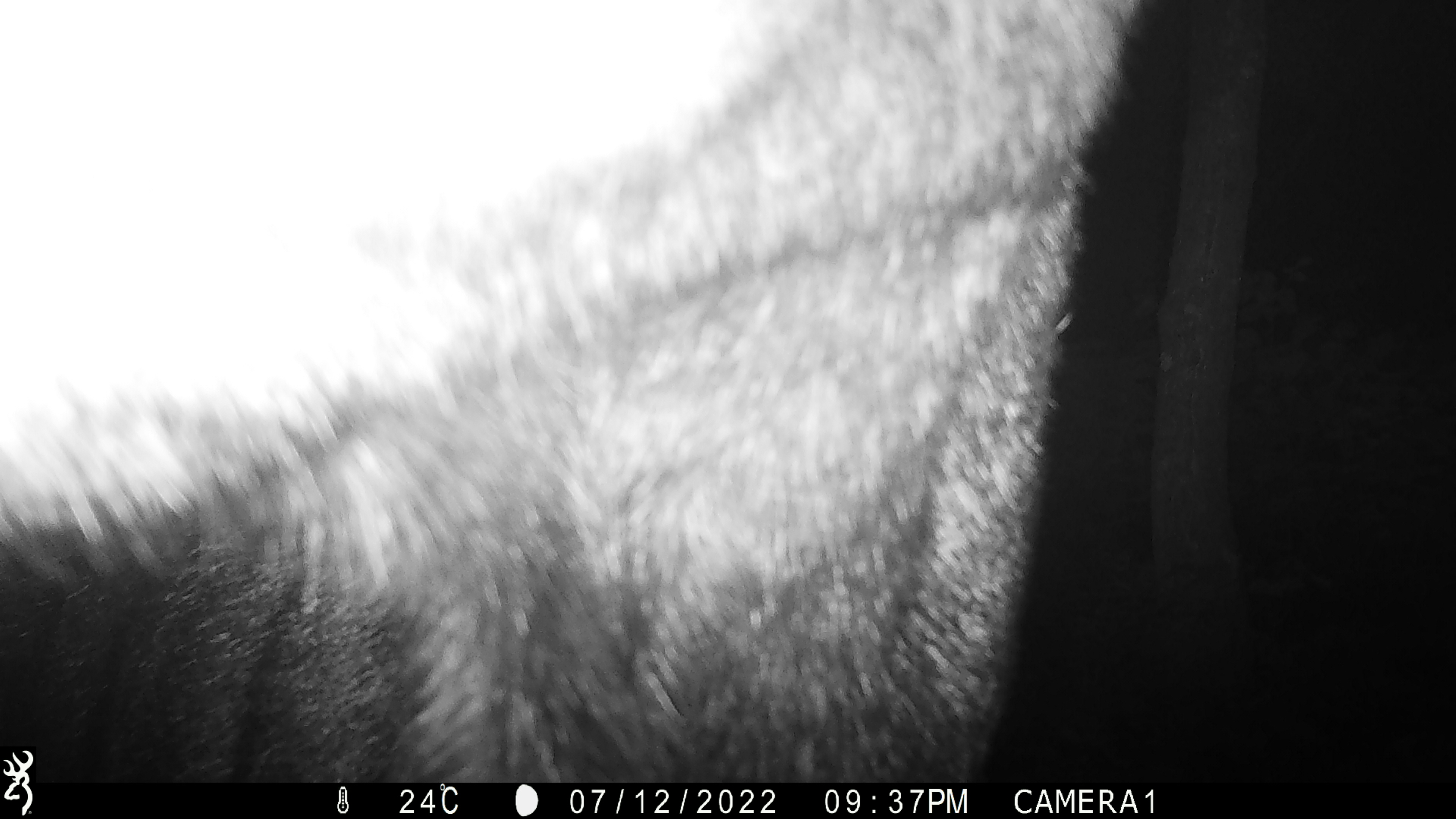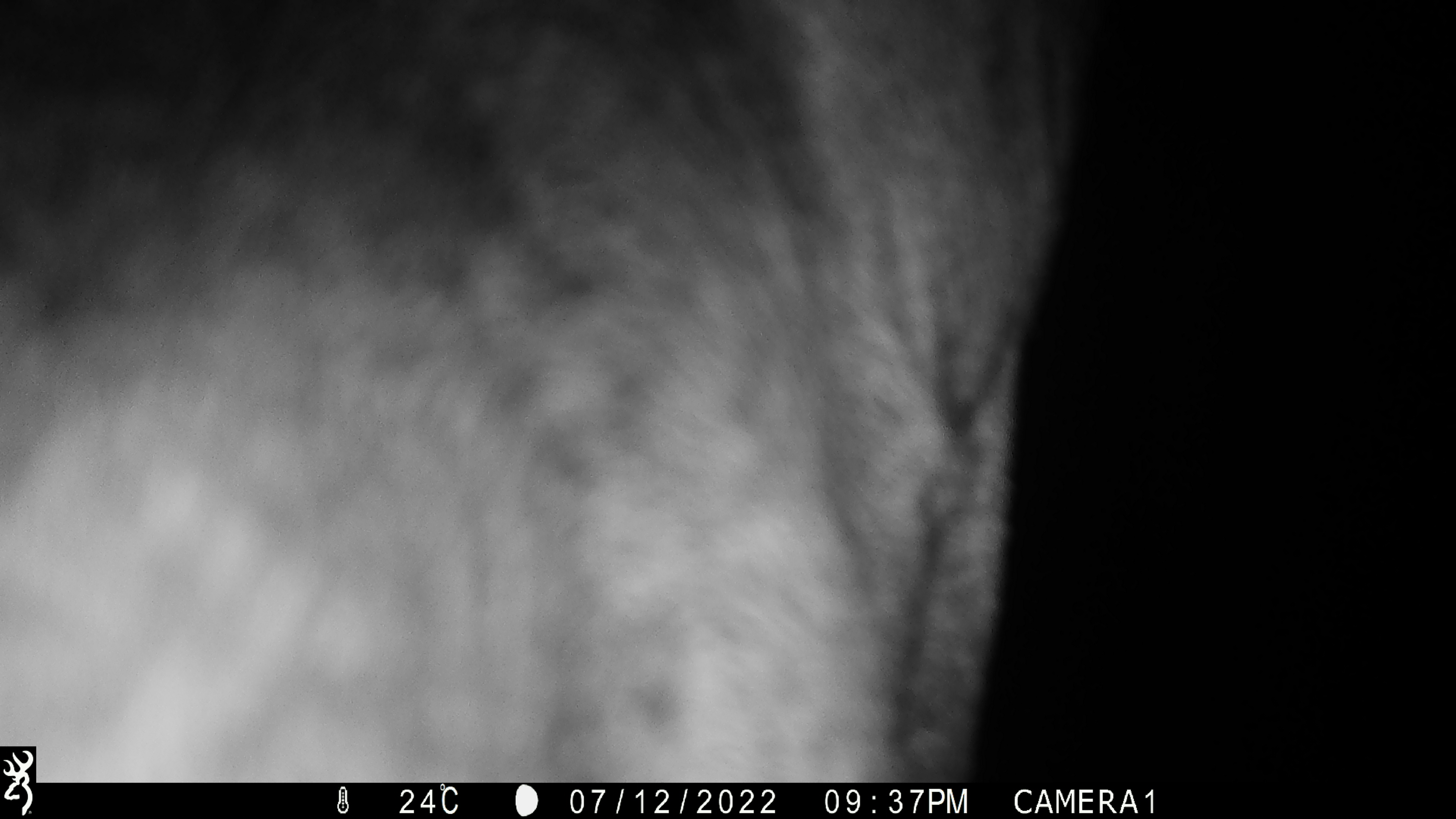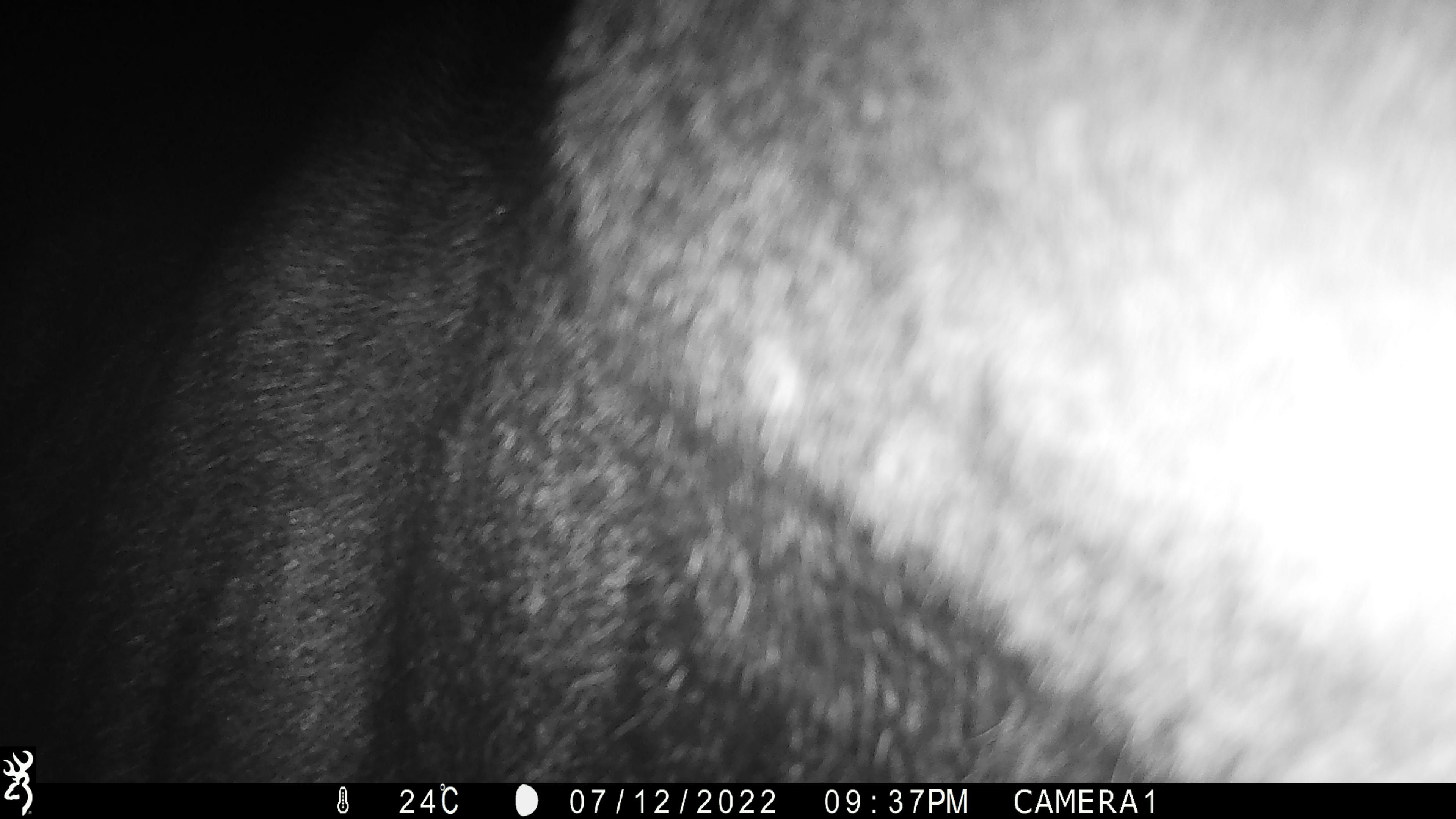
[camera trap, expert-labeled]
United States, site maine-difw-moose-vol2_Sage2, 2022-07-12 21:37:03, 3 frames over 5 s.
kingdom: Animalia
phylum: Chordata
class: Mammalia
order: Artiodactyla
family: Cervidae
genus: Alces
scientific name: Alces alces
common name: moose